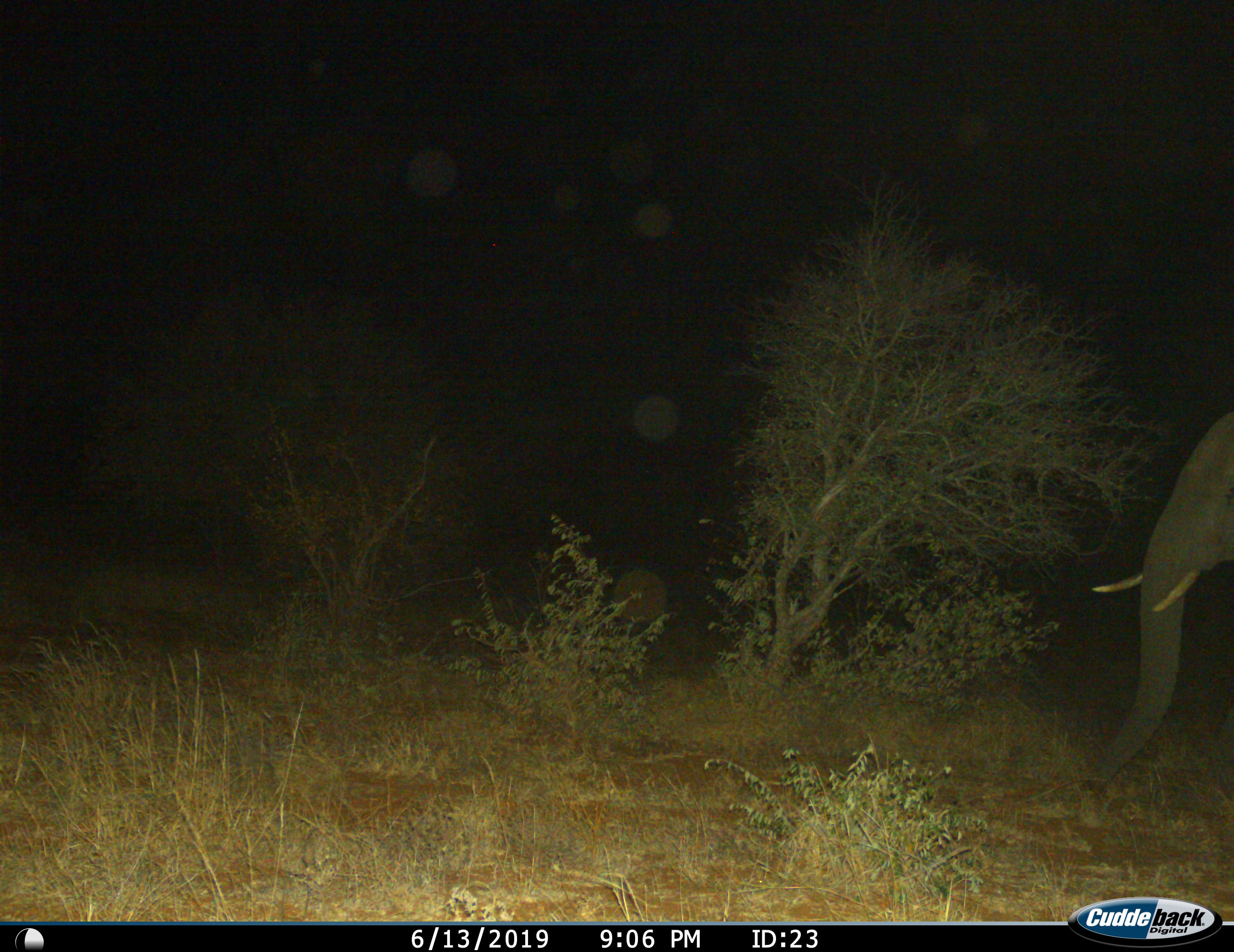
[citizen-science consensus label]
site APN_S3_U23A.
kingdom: Animalia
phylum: Chordata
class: Mammalia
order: Proboscidea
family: Elephantidae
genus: Loxodonta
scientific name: Loxodonta africana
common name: african bush elephant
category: elephant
Elephant (african bush elephant) (Loxodonta africana), count 1. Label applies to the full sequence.